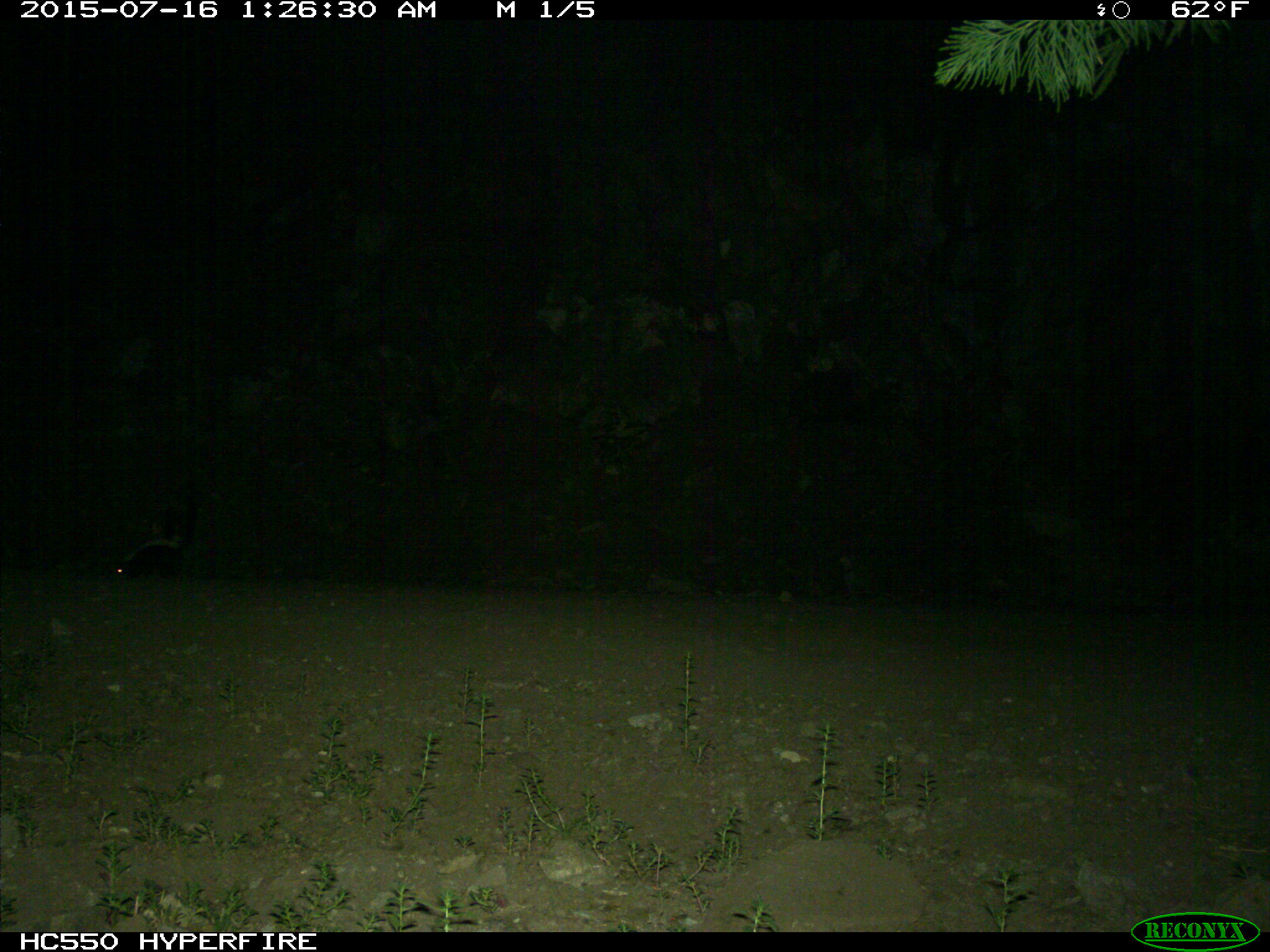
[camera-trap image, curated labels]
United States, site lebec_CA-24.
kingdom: Animalia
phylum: Chordata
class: Mammalia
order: Carnivora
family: Mephitidae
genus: Mephitis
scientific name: Mephitis mephitis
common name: striped skunk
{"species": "Mephitis mephitis (striped skunk)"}